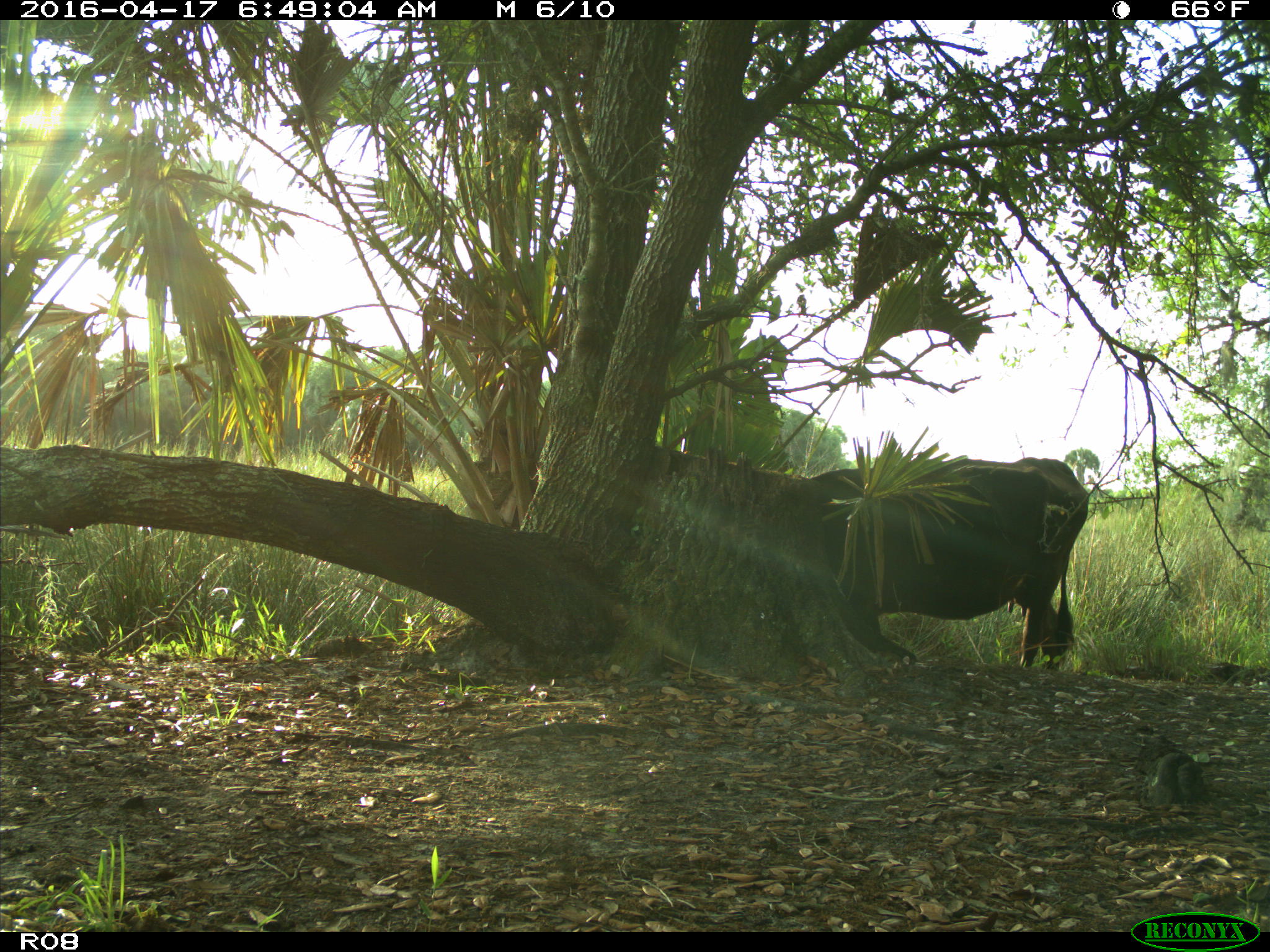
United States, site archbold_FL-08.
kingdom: Animalia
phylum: Chordata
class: Mammalia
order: Artiodactyla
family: Bovidae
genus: Bos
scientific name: Bos taurus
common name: domestic cow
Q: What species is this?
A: Bos taurus (domestic cow).